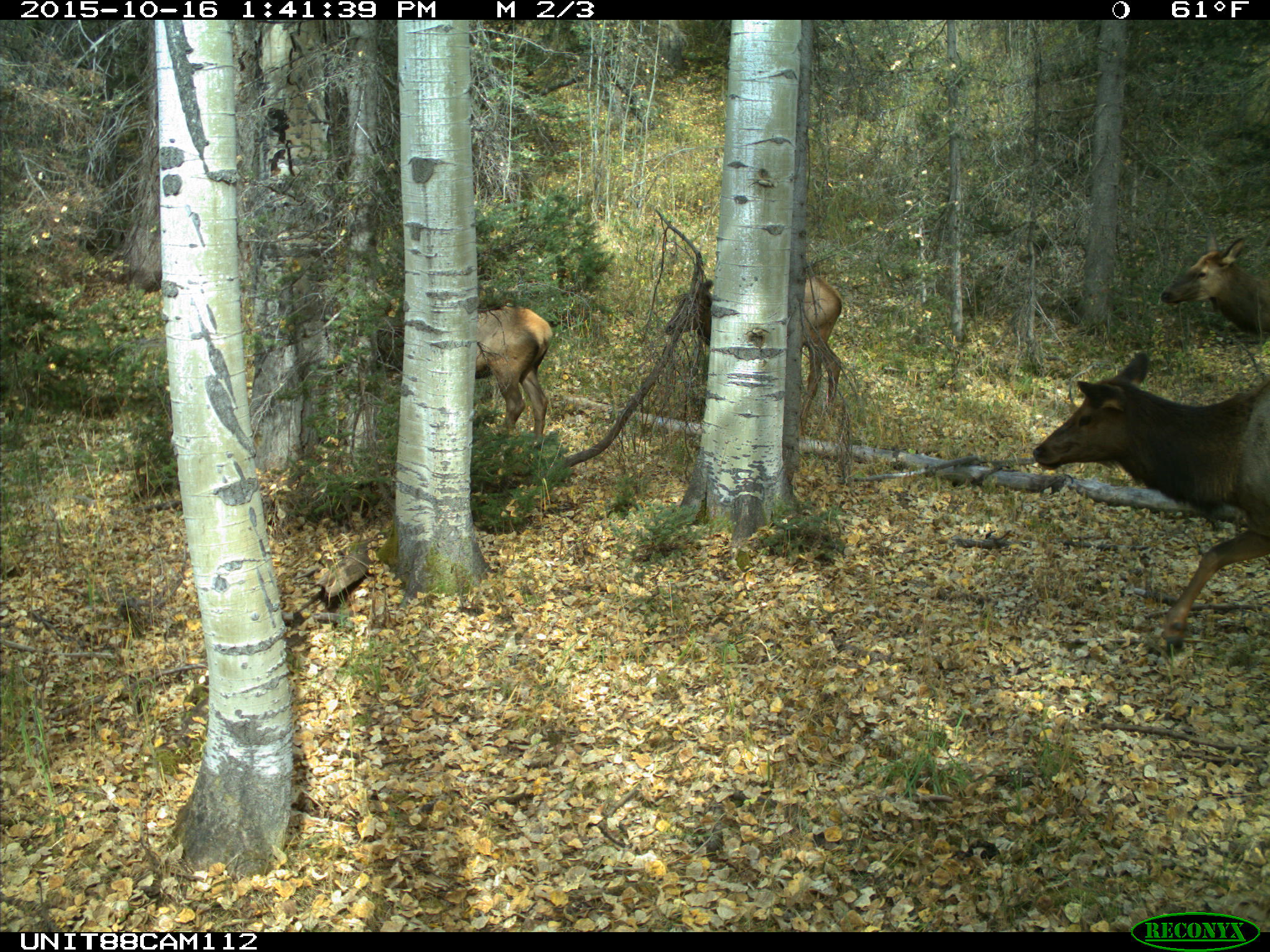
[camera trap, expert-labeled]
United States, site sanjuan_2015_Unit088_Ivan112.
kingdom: Animalia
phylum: Chordata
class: Mammalia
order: Artiodactyla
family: Cervidae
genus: Cervus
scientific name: Cervus elaphus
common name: red deer